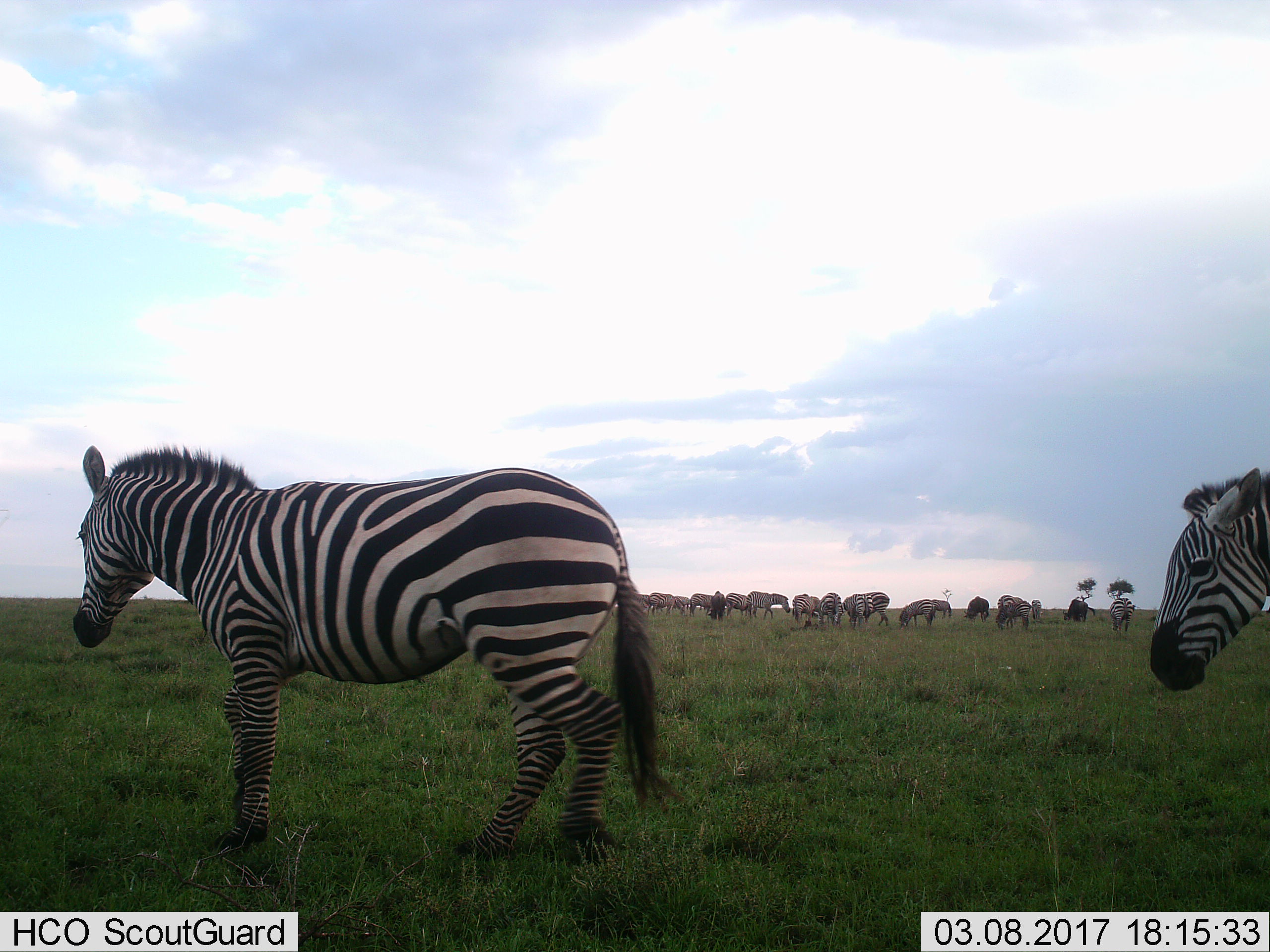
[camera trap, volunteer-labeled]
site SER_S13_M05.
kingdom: Animalia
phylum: Chordata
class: Mammalia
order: Perissodactyla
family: Equidae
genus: Equus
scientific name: Equus quagga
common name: plains zebra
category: zebraplains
Zebraplains (plains zebra) (Equus quagga), count 11-50. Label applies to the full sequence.